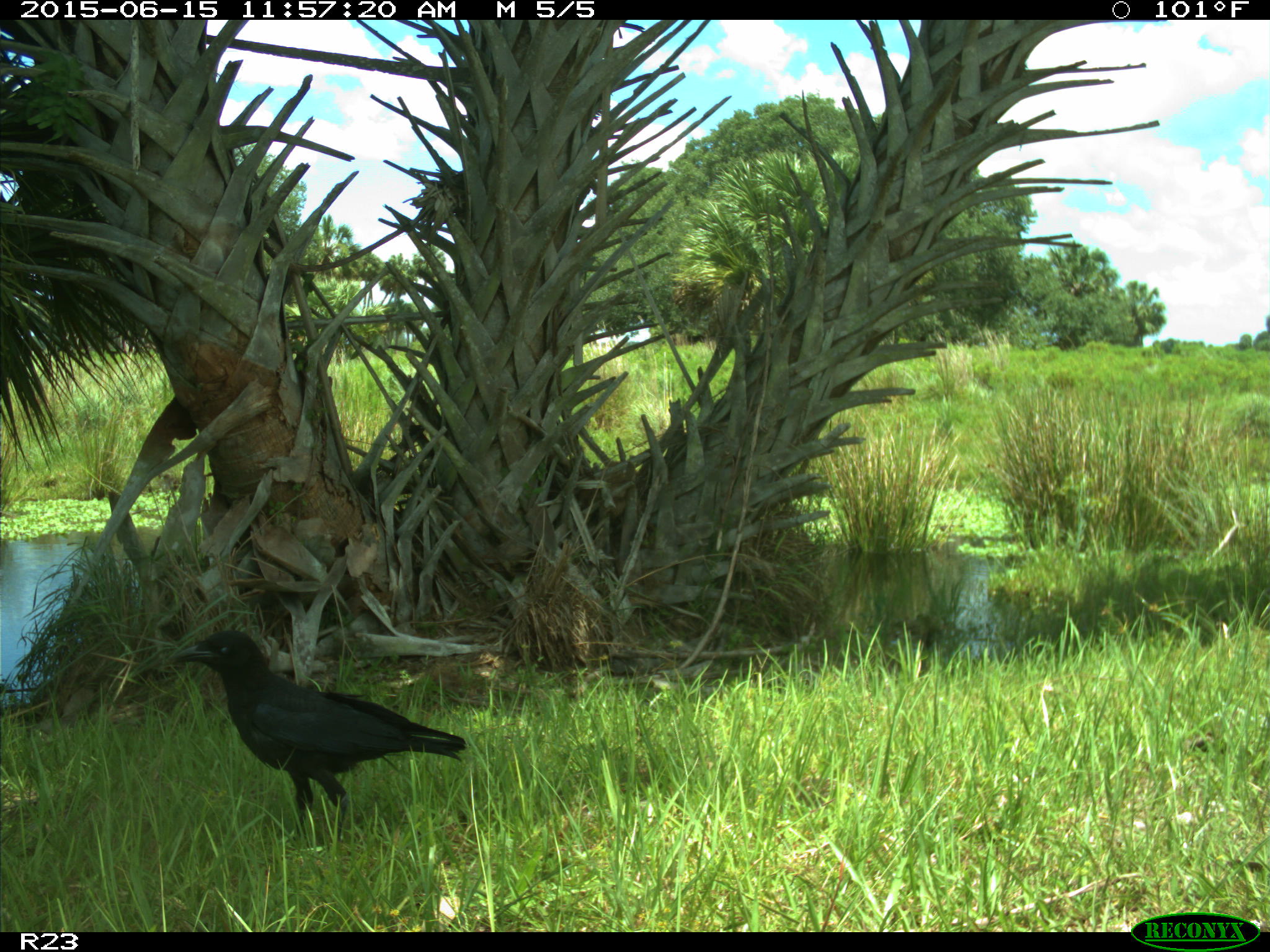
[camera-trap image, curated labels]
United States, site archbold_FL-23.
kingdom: Animalia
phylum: Chordata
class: Mammalia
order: Artiodactyla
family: Bovidae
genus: Bos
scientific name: Bos taurus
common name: domestic cow